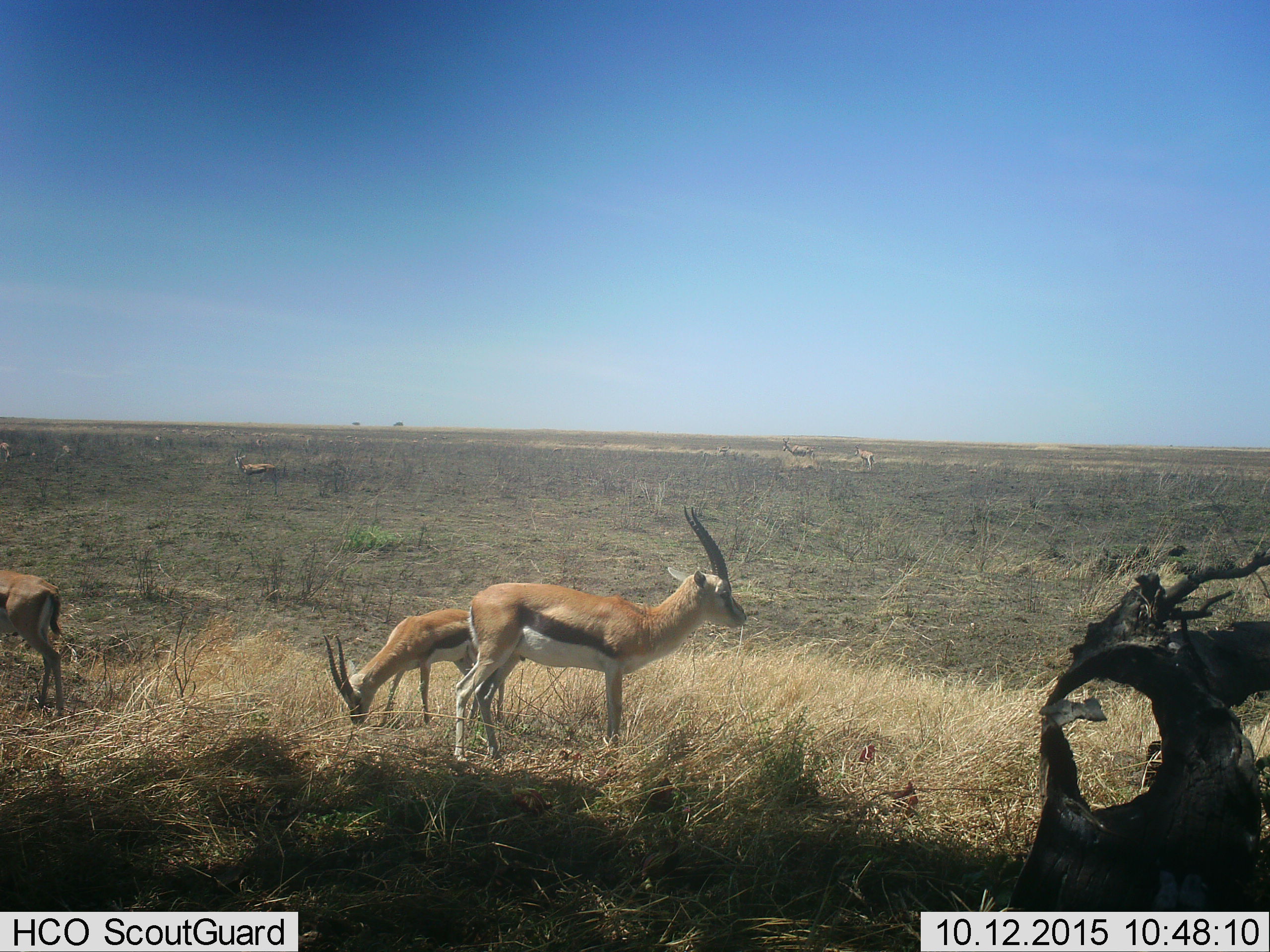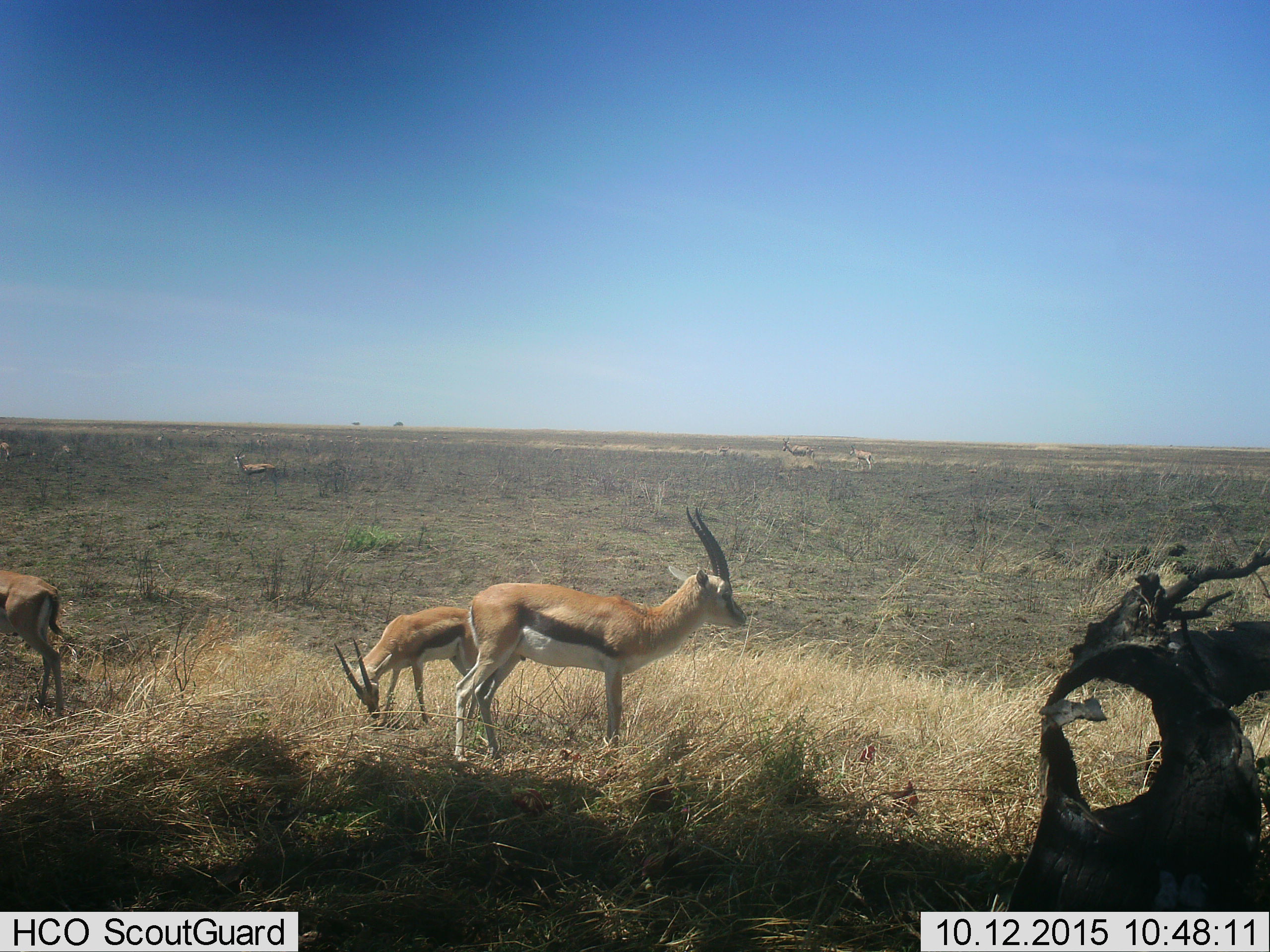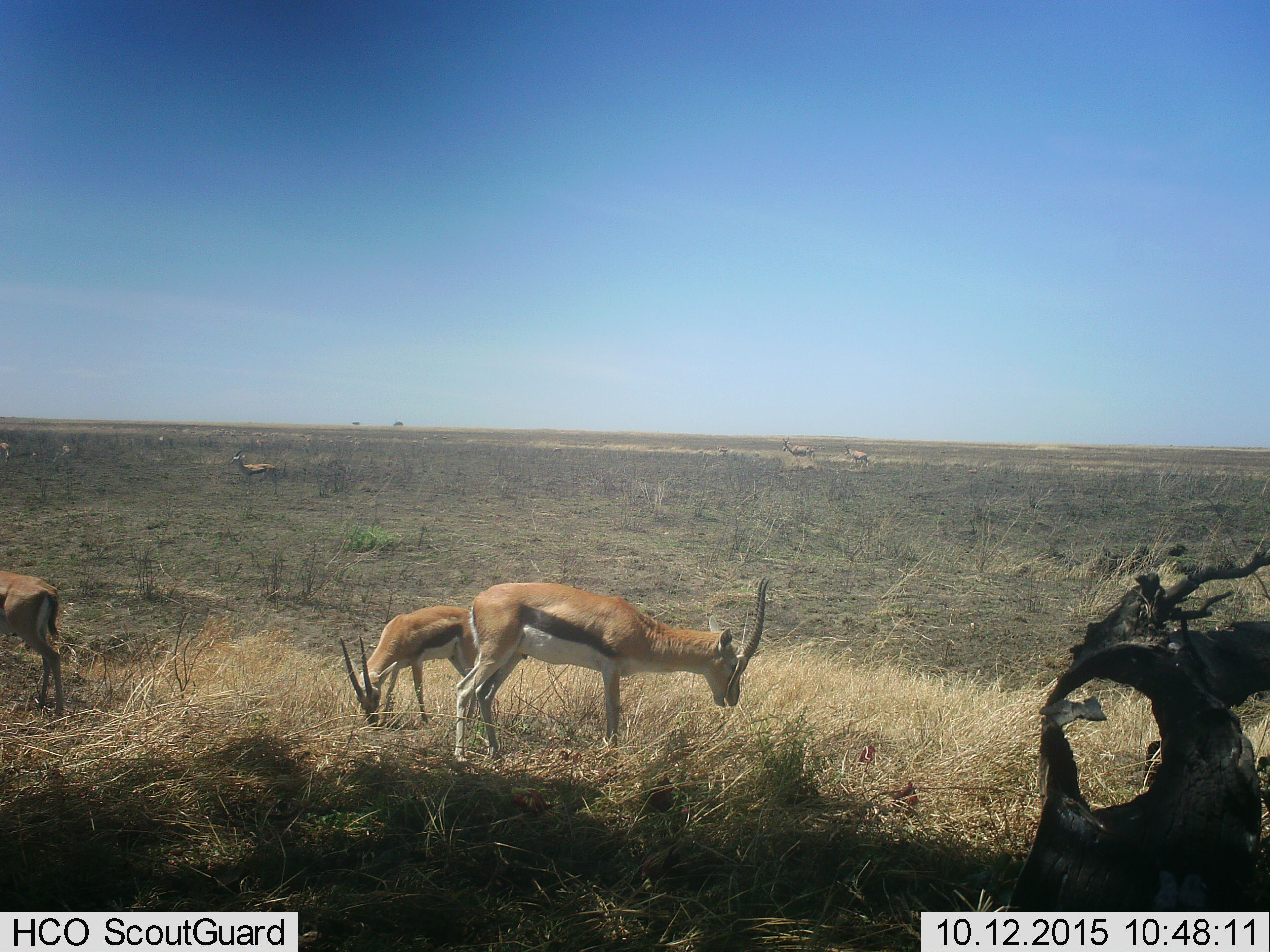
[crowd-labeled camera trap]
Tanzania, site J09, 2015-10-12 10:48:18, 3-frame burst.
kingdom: Animalia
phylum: Chordata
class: Mammalia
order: Artiodactyla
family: Bovidae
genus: Eudorcas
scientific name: Eudorcas thomsonii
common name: thomson's gazelle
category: gazellethomsons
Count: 7.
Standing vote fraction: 100%.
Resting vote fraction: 11%.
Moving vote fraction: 22%.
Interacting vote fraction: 11%.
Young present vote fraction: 11%.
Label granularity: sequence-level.